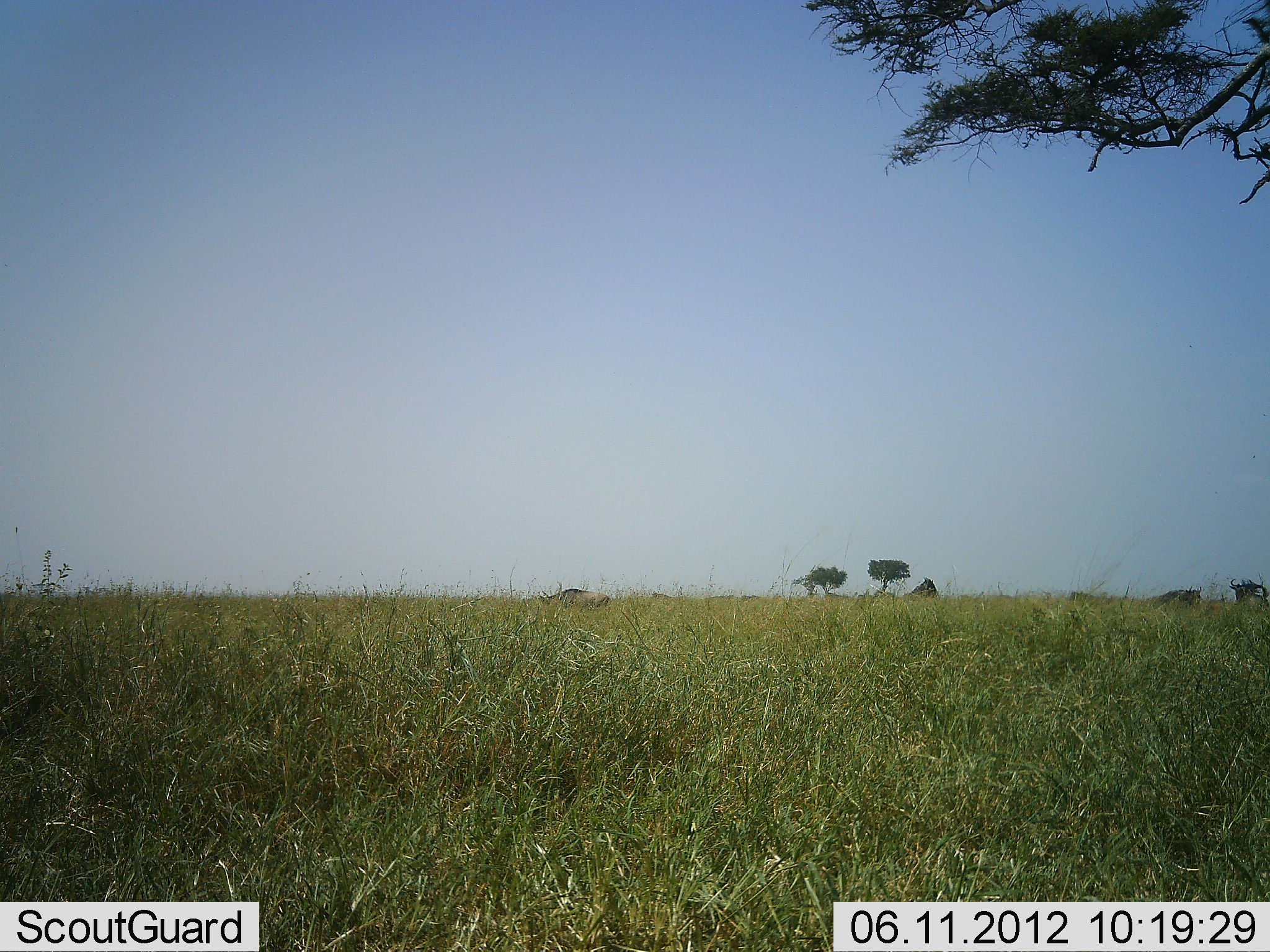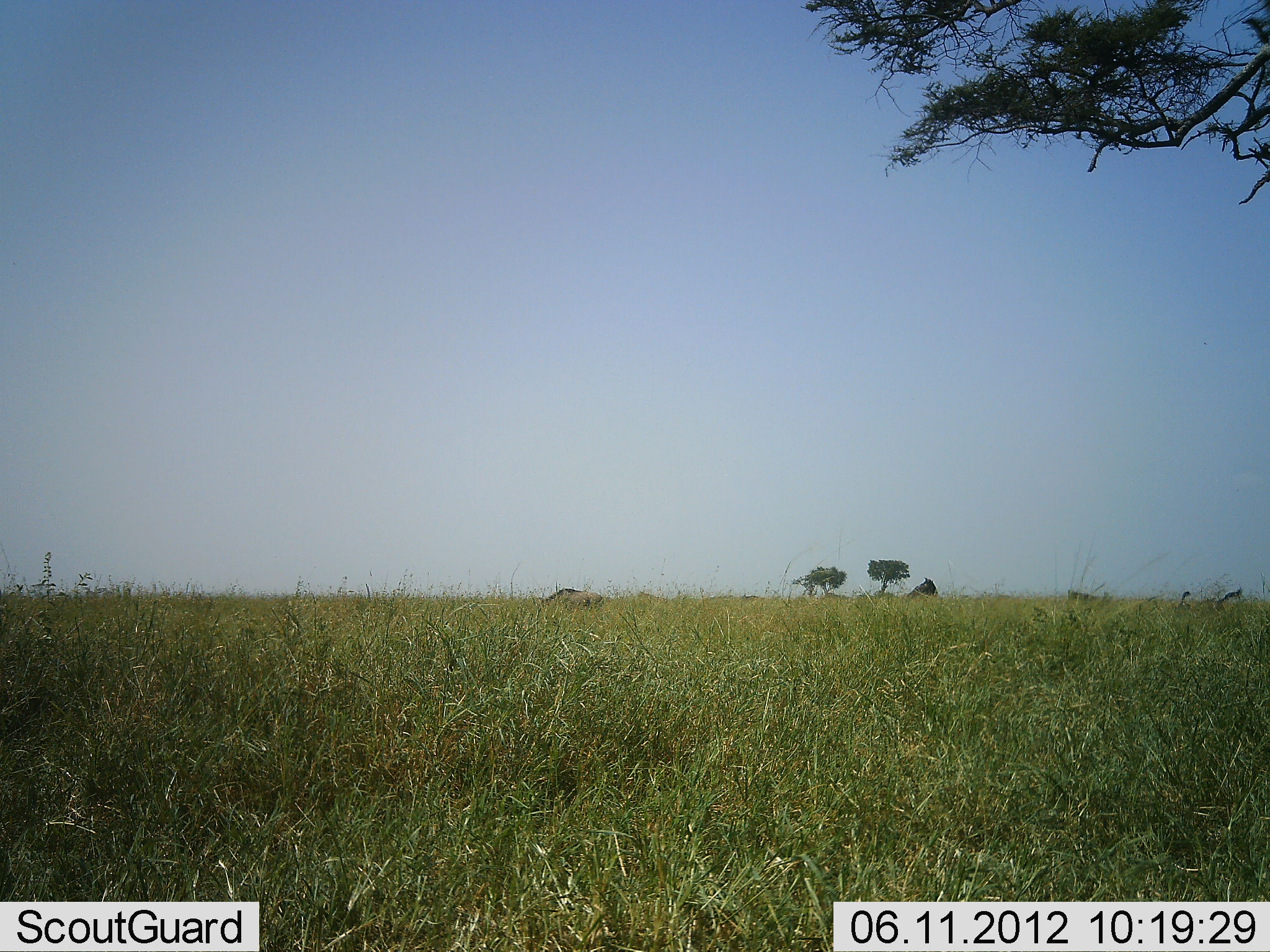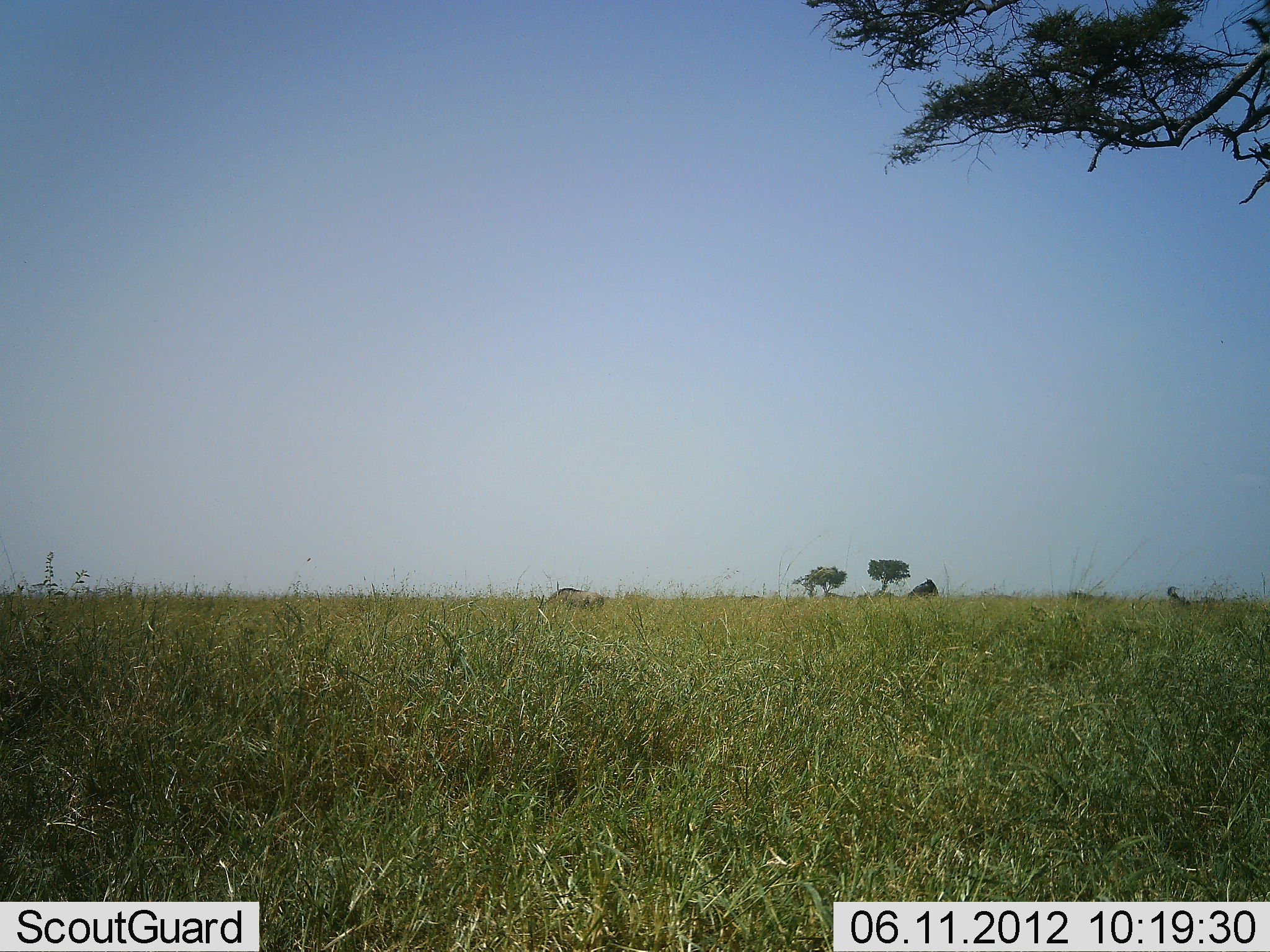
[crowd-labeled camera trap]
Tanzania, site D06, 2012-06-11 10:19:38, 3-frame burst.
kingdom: Animalia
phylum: Chordata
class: Mammalia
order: Artiodactyla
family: Bovidae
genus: Connochaetes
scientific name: Connochaetes taurinus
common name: blue wildebeest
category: wildebeest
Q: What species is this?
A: Wildebeest (blue wildebeest) (Connochaetes taurinus).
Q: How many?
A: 3.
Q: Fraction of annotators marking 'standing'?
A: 30%.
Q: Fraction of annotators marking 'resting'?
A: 20%.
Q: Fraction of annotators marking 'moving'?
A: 30%.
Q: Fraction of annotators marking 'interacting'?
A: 30%.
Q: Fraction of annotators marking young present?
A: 0%.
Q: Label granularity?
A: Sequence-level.